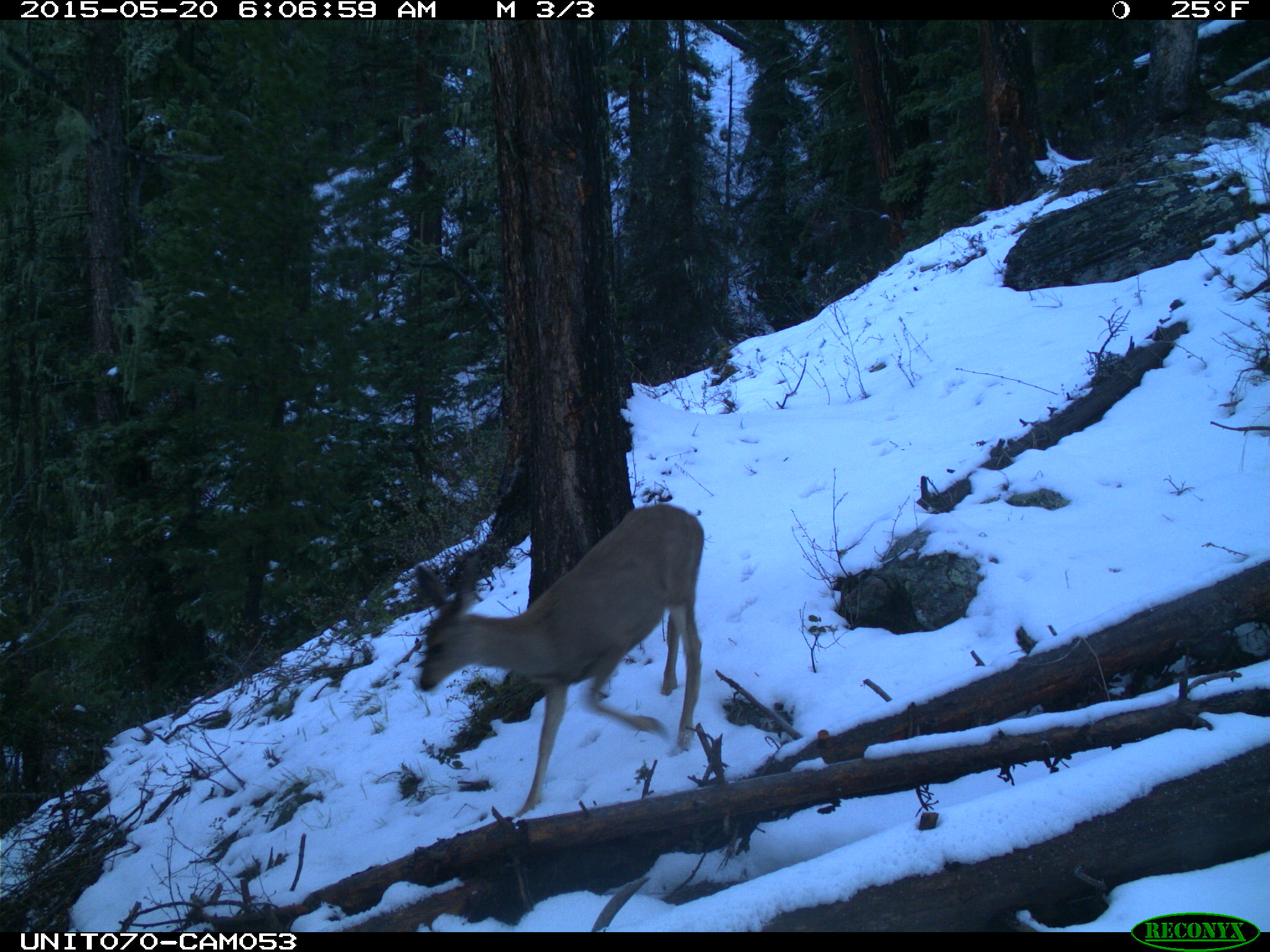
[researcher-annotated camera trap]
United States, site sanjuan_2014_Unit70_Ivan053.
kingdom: Animalia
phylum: Chordata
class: Mammalia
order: Artiodactyla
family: Cervidae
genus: Odocoileus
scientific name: Odocoileus hemionus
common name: mule deer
Odocoileus hemionus (mule deer).